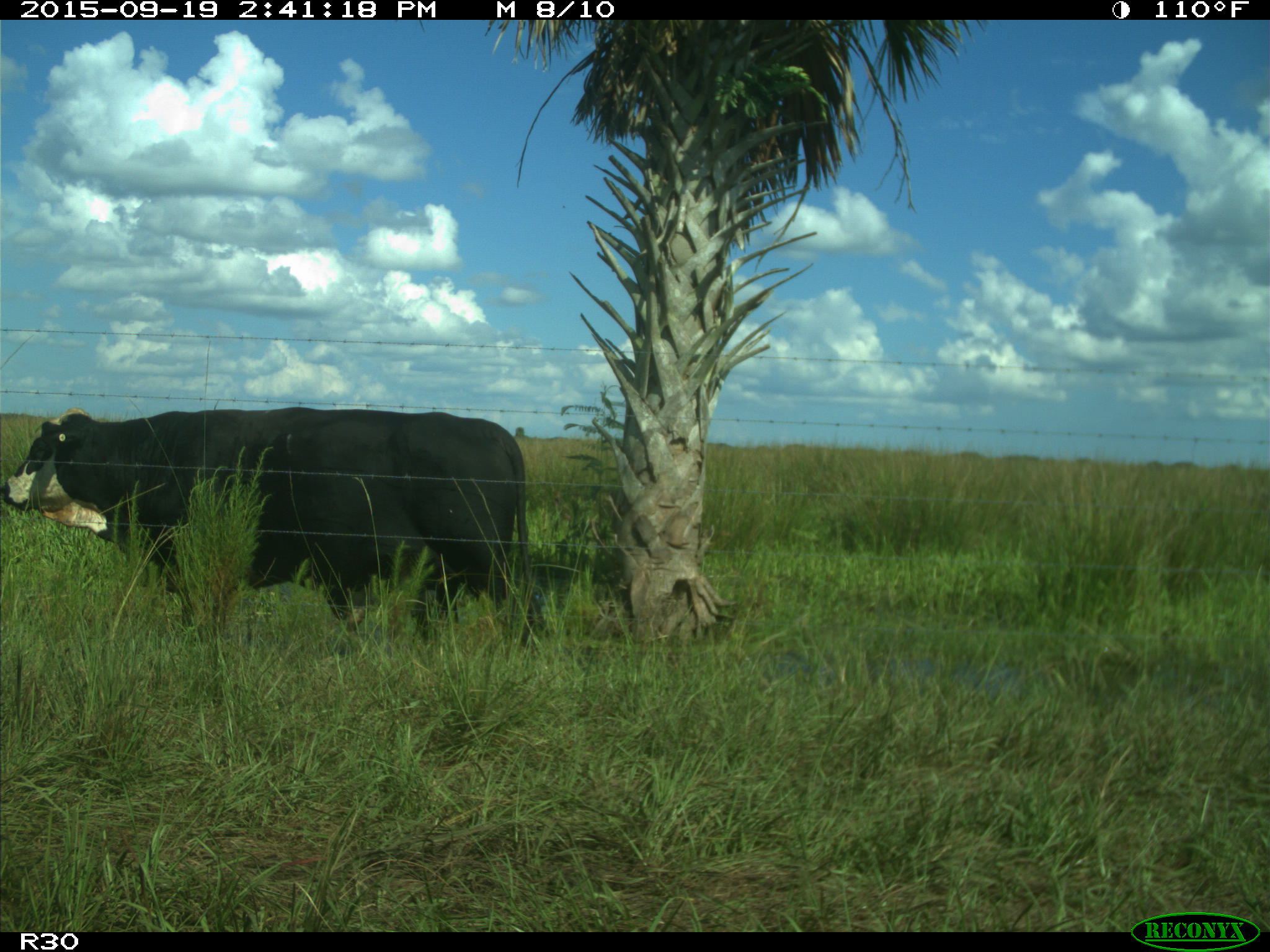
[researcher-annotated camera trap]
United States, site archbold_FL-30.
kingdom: Animalia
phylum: Chordata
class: Mammalia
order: Artiodactyla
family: Bovidae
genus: Bos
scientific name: Bos taurus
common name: domestic cow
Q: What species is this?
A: Bos taurus (domestic cow).